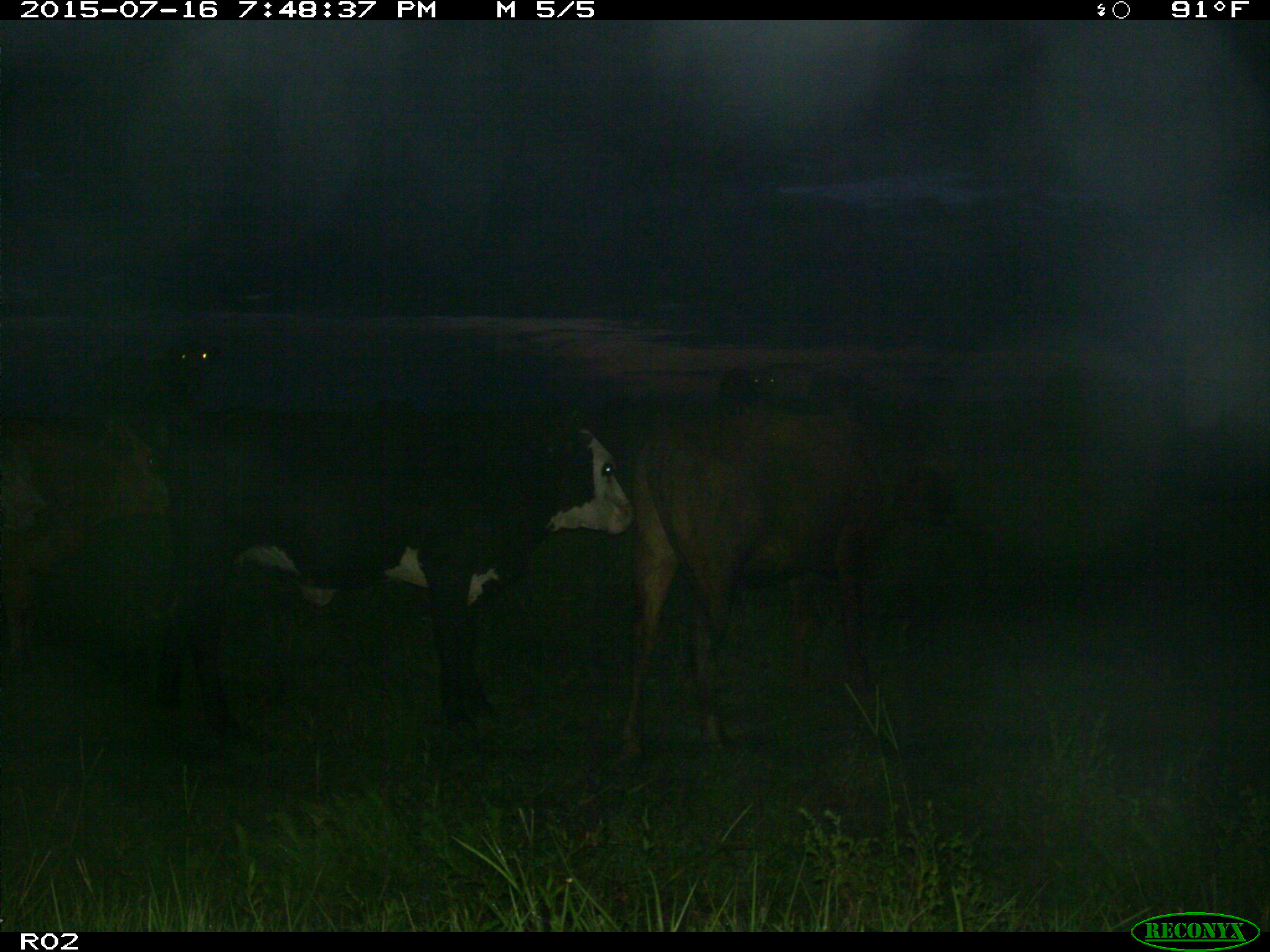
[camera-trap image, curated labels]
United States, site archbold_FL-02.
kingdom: Animalia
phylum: Chordata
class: Mammalia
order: Artiodactyla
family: Bovidae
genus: Bos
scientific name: Bos taurus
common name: domestic cow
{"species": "Bos taurus (domestic cow)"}